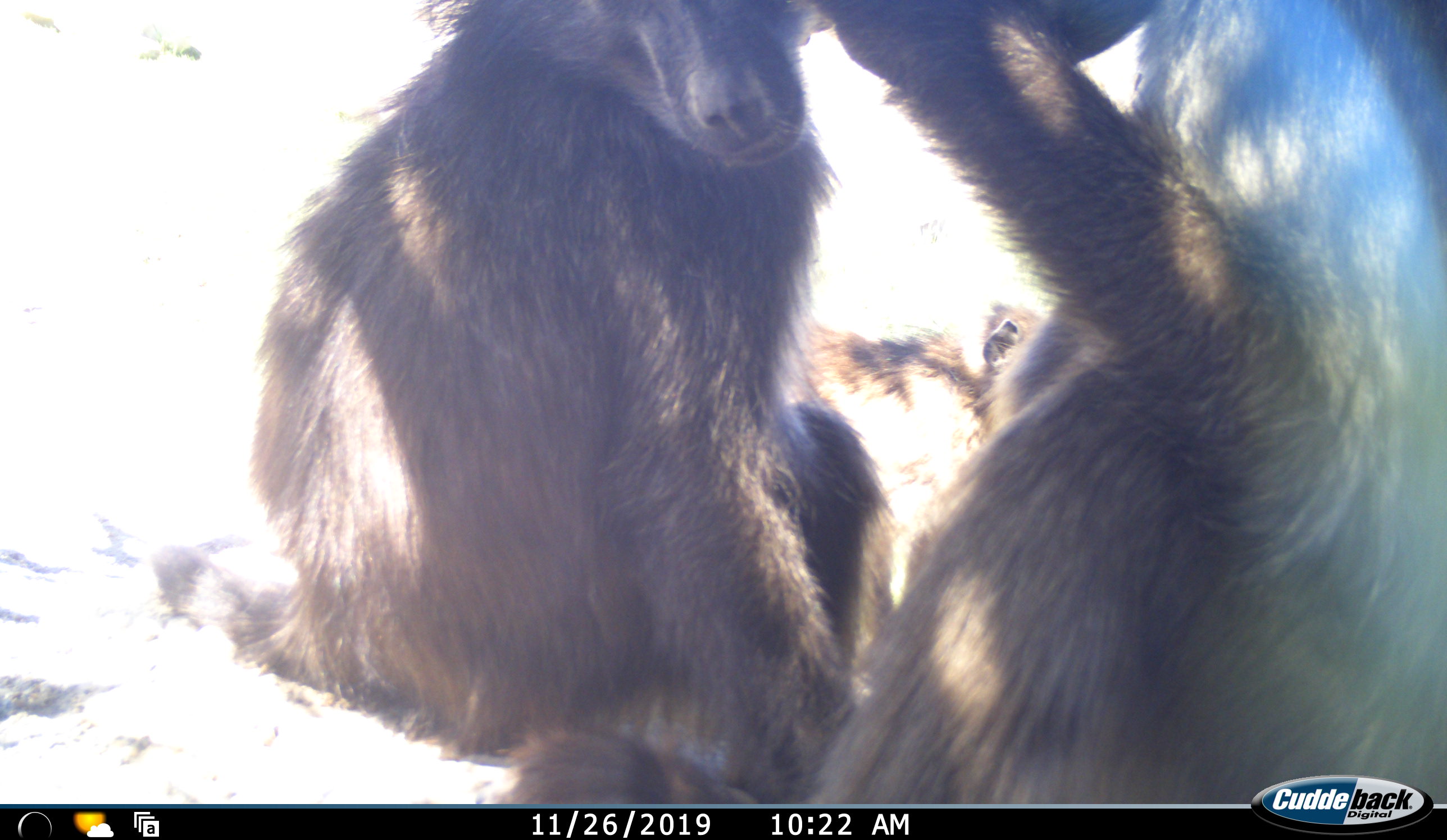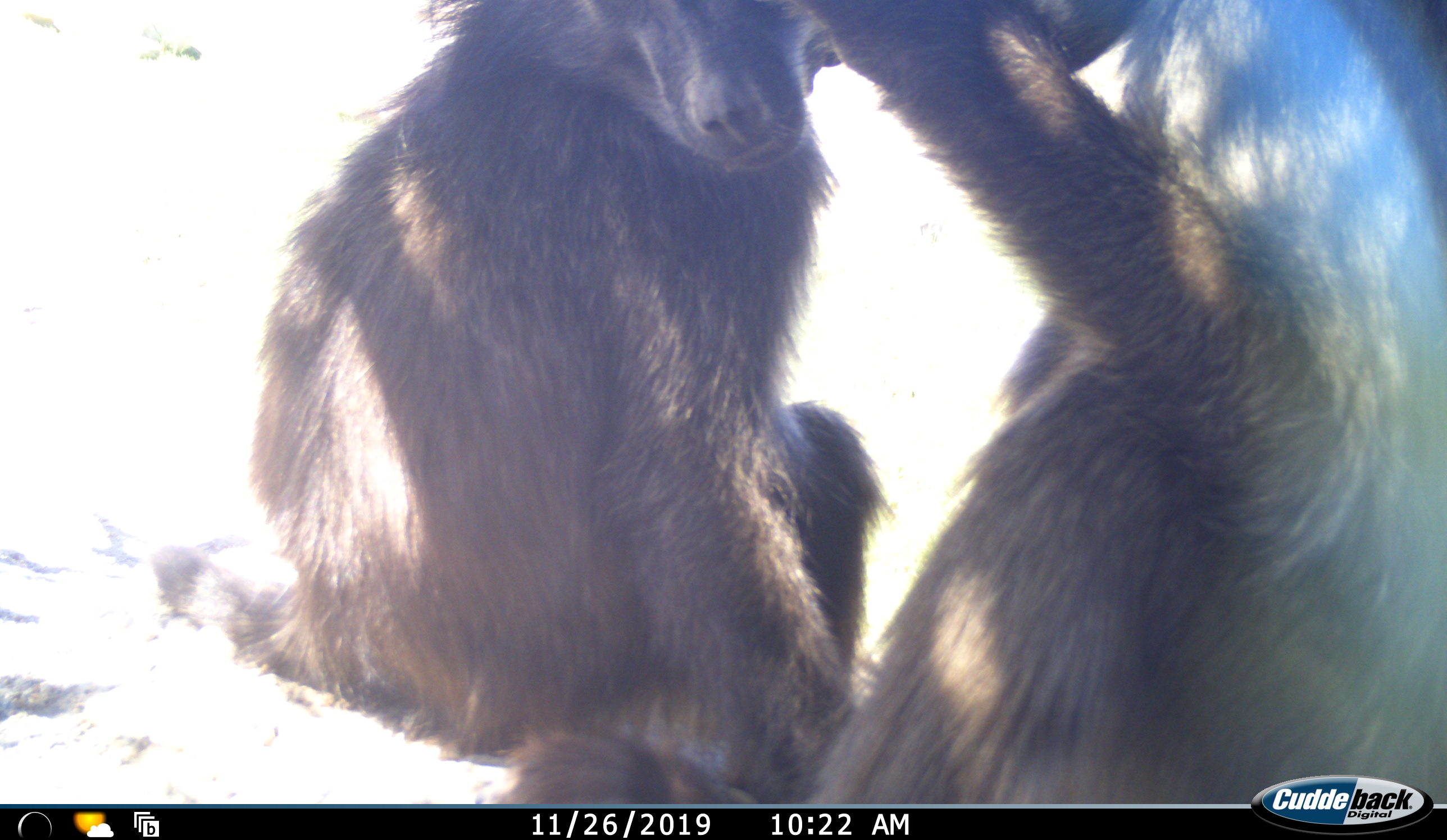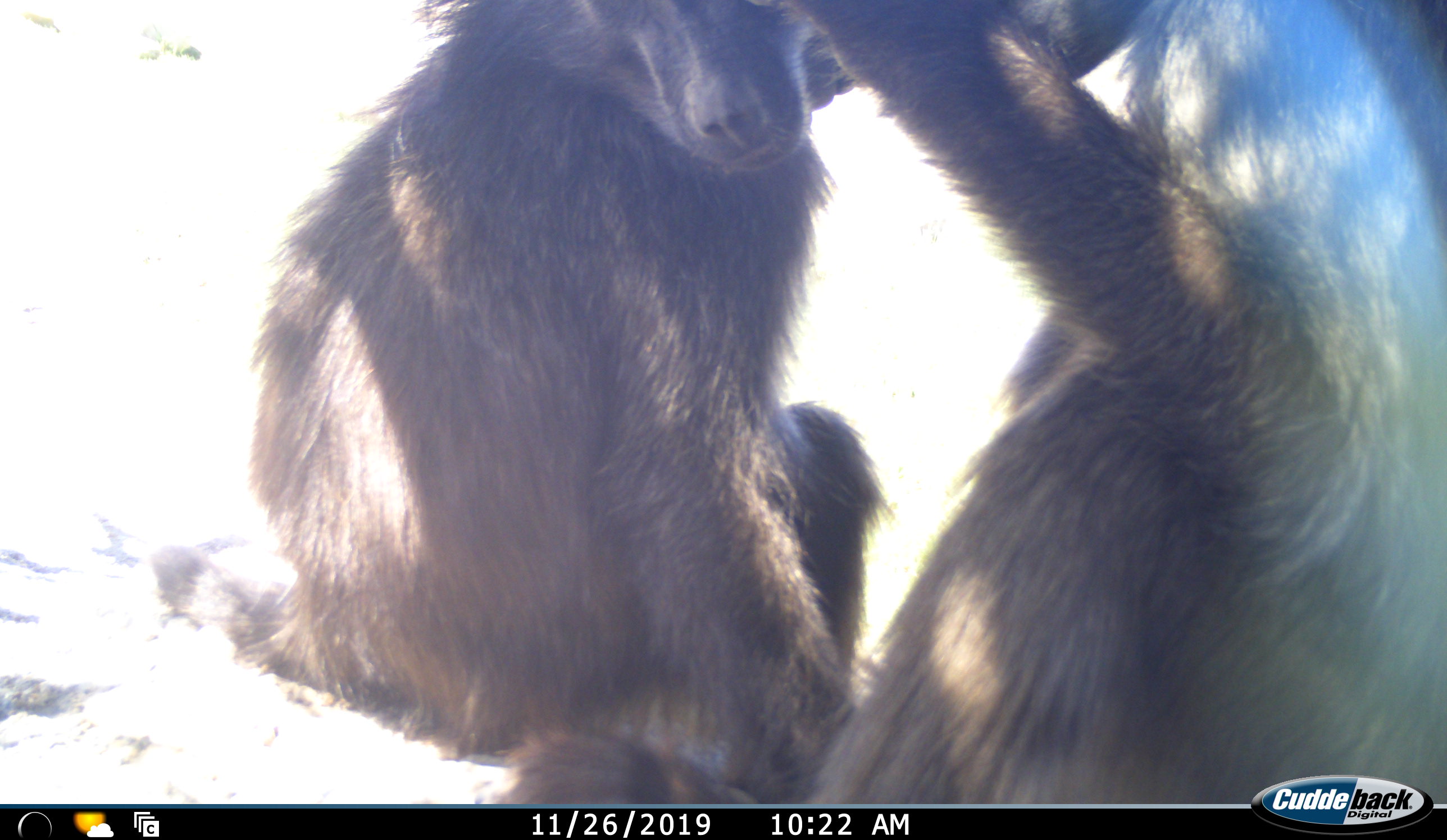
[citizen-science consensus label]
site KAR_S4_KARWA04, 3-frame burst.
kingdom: Animalia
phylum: Chordata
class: Mammalia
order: Primates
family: Cercopithecidae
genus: Papio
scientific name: Papio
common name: baboon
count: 3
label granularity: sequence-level